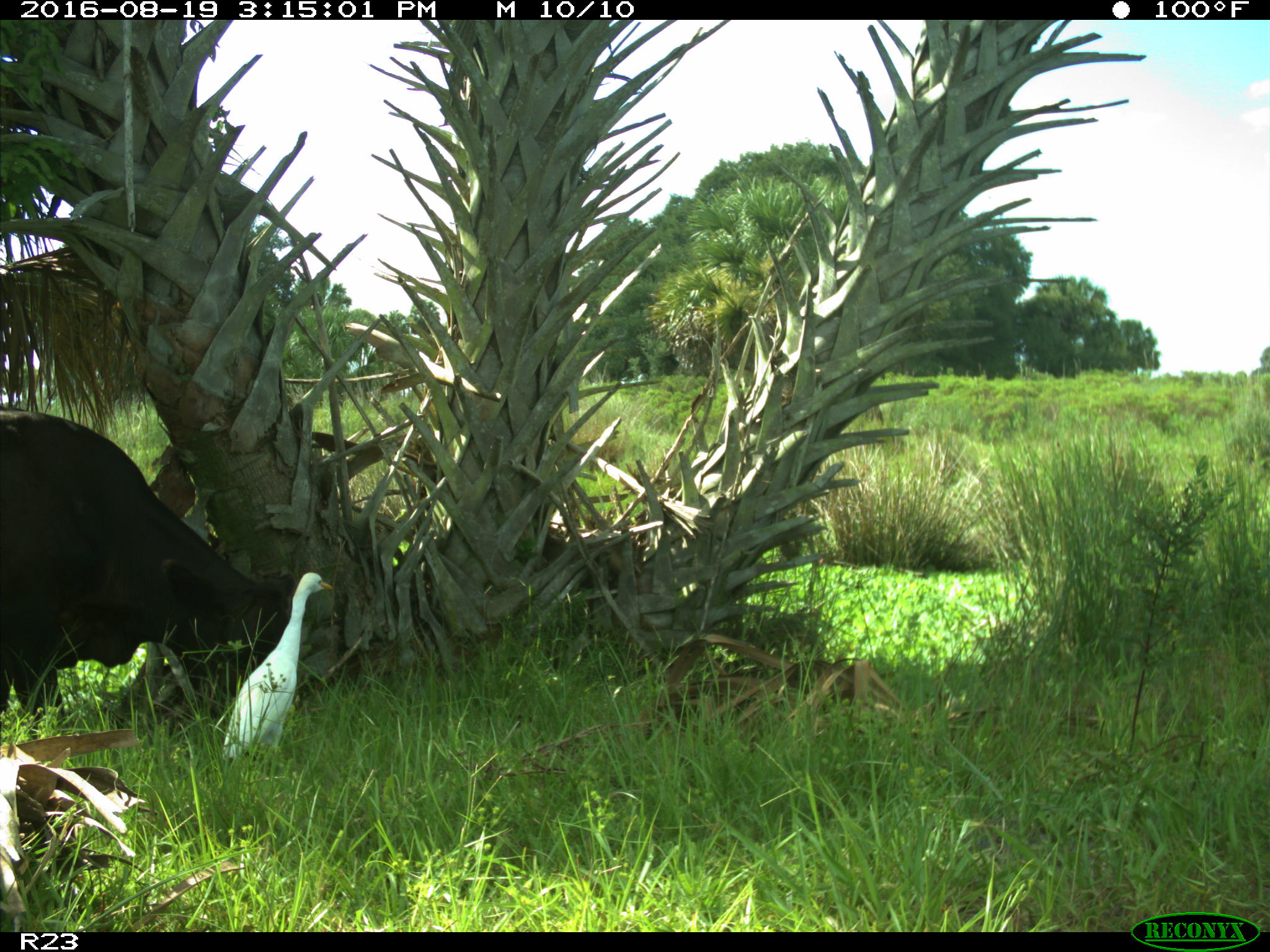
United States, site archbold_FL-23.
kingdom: Animalia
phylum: Chordata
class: Mammalia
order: Artiodactyla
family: Bovidae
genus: Bos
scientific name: Bos taurus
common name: domestic cow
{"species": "Bos taurus (domestic cow)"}